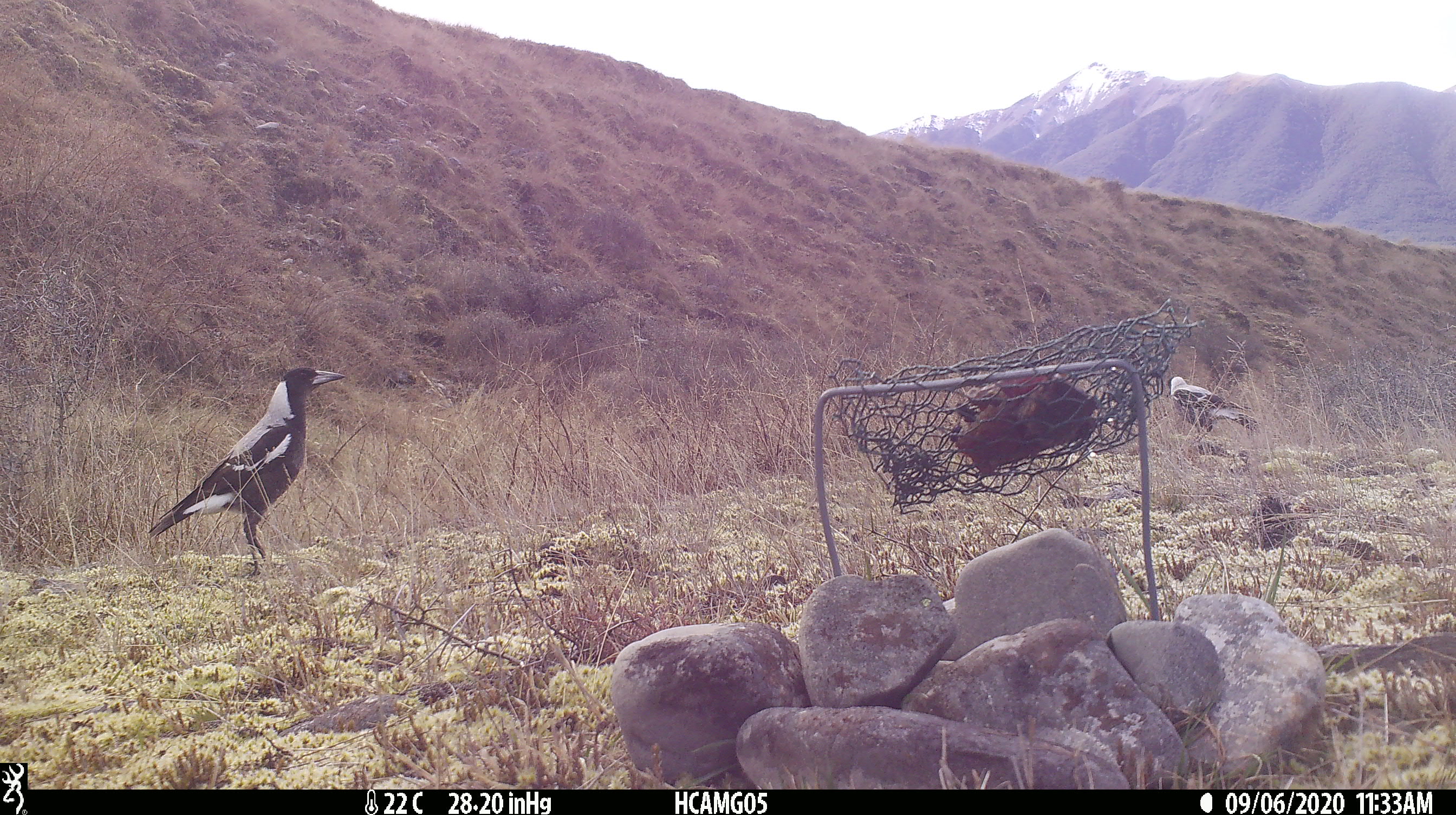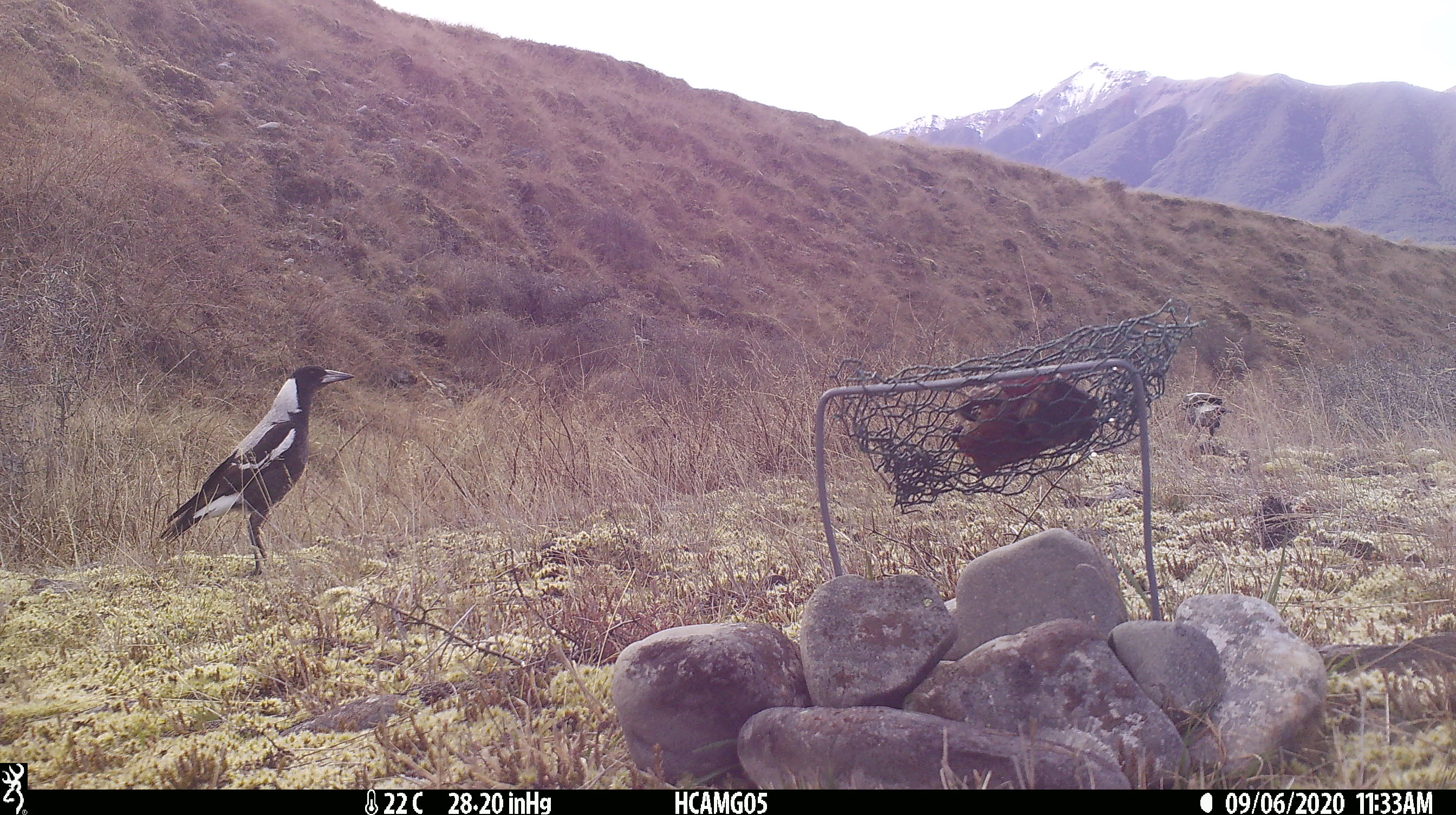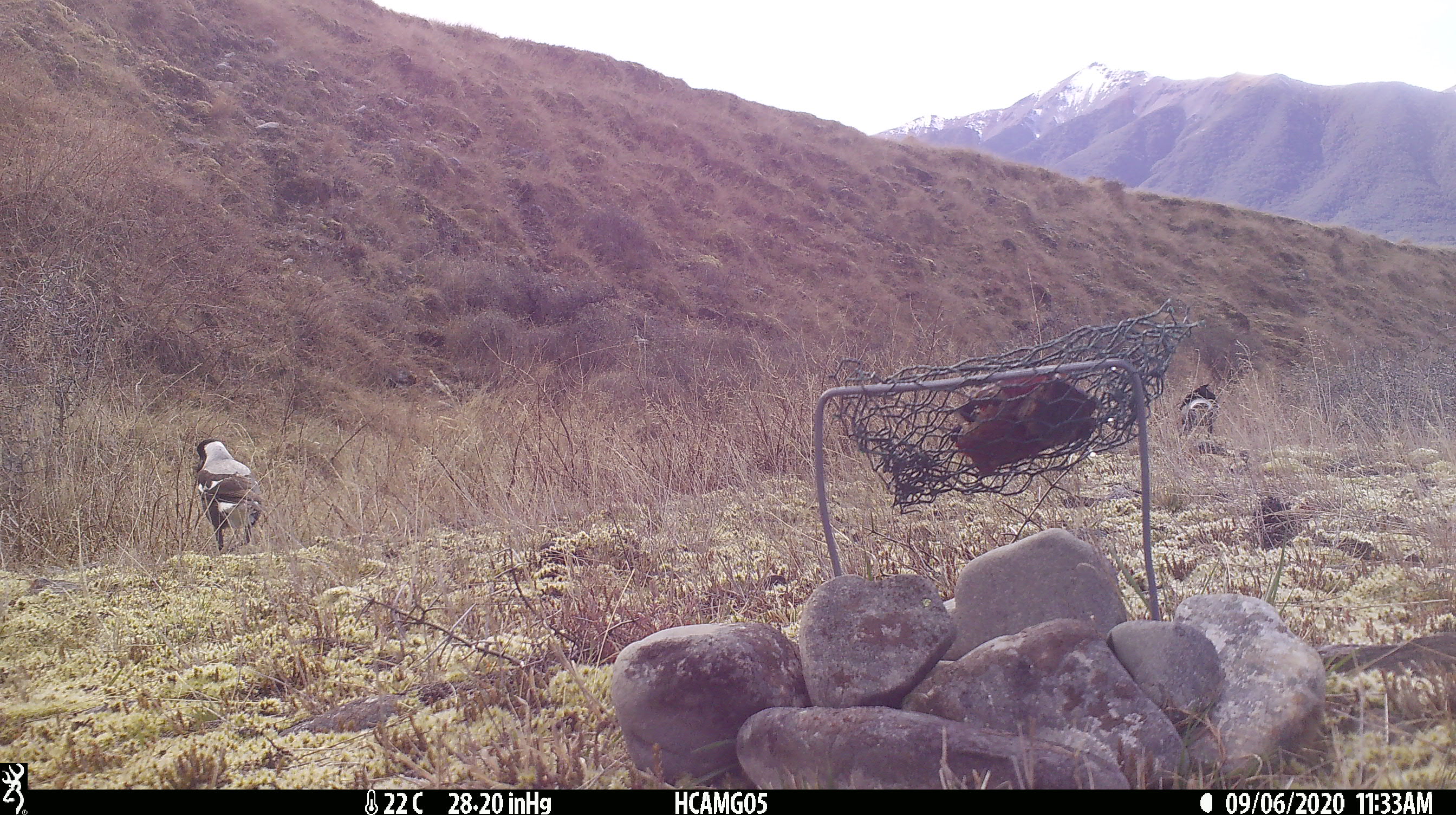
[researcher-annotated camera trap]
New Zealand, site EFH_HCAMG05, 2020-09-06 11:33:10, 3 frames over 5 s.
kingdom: Animalia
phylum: Chordata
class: Aves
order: Passeriformes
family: Artamidae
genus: Gymnorhina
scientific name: Gymnorhina tibicen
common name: australian magpie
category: magpie